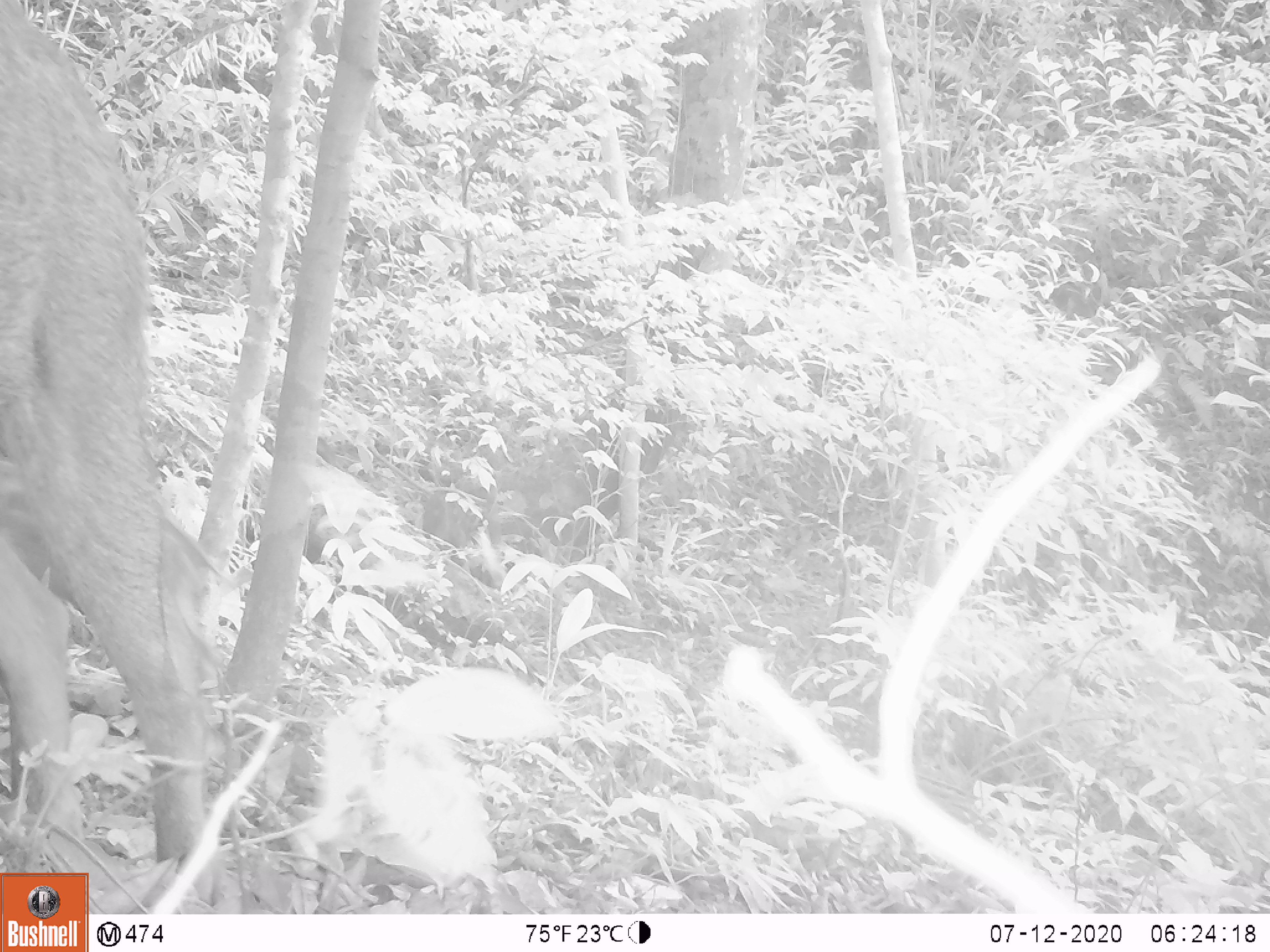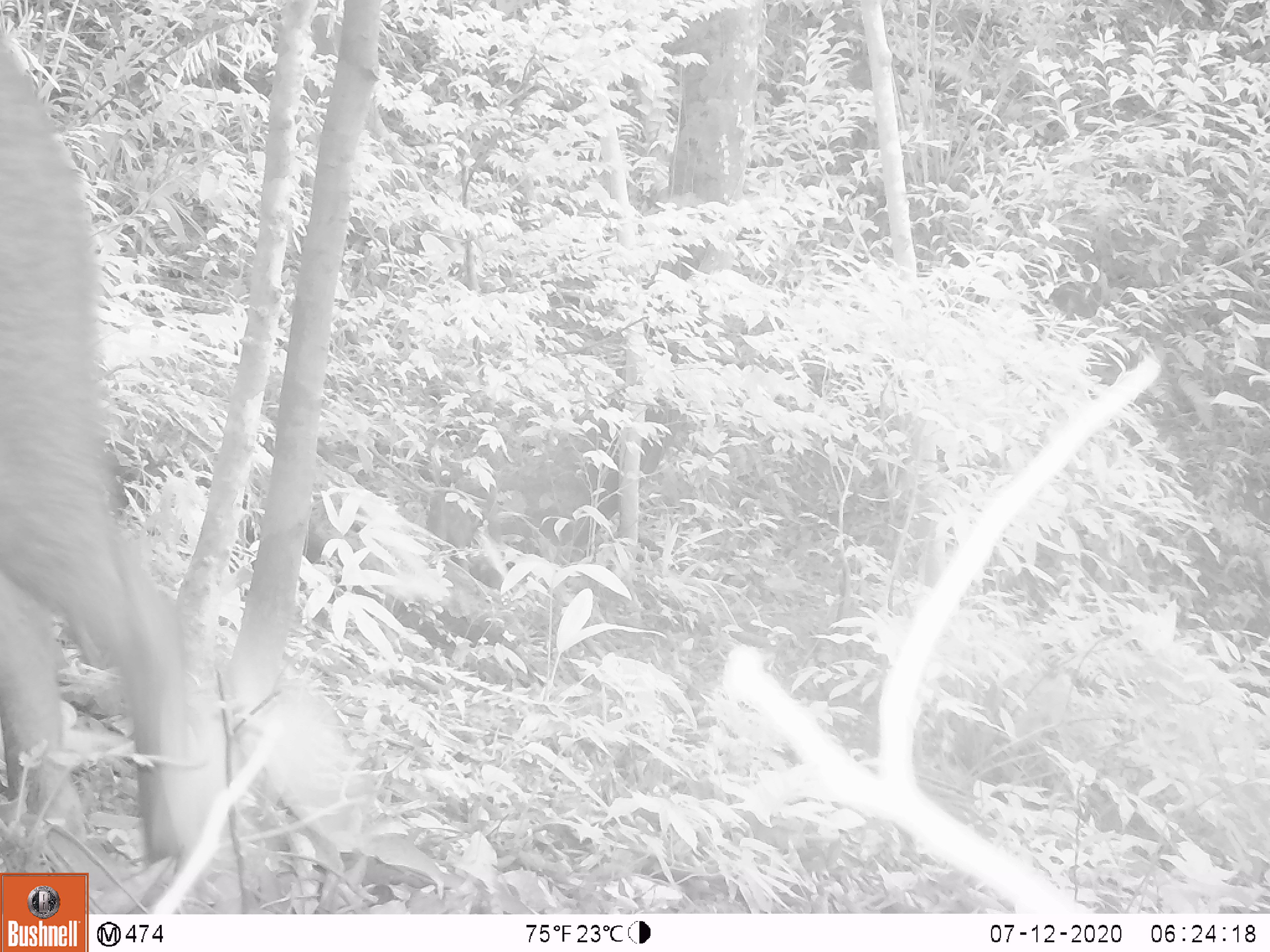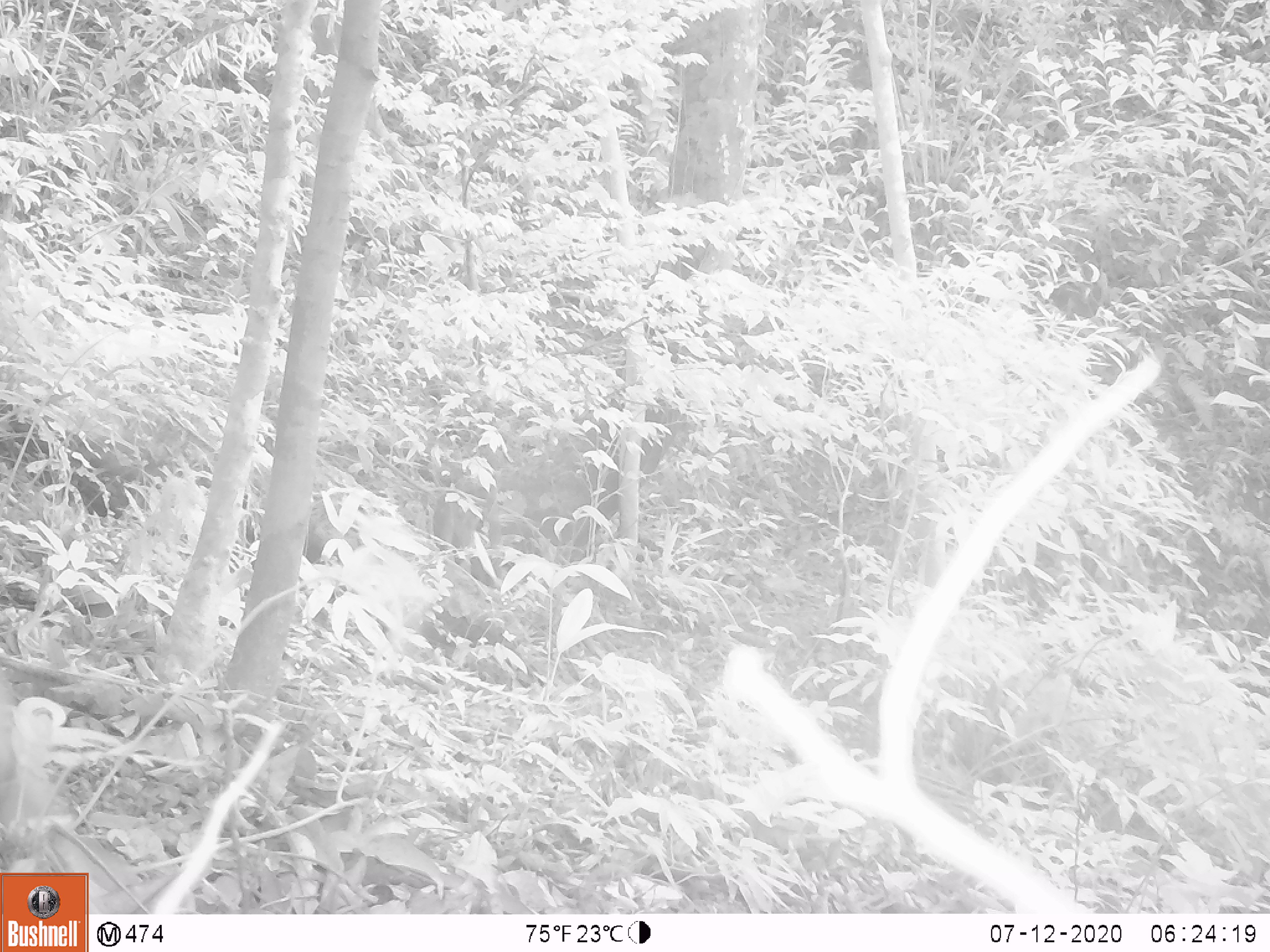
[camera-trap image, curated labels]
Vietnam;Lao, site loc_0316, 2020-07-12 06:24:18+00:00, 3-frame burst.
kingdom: Animalia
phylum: Chordata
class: Mammalia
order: Artiodactyla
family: Suidae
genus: Sus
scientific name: Sus scrofa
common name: eurasian wild pig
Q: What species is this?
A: Eurasian wild pig (Sus scrofa).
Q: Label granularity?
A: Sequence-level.